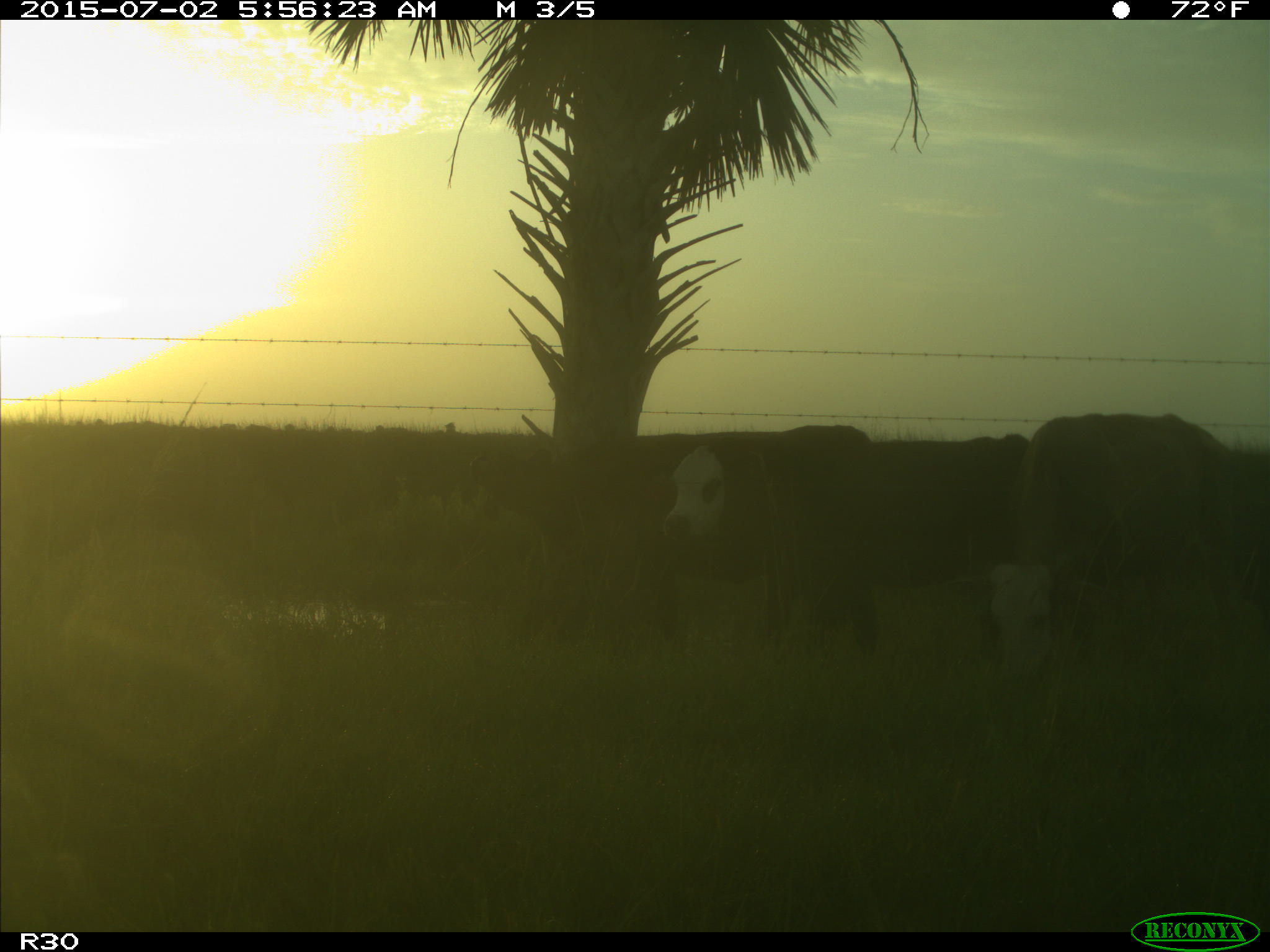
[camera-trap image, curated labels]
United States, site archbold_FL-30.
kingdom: Animalia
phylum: Chordata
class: Mammalia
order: Artiodactyla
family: Bovidae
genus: Bos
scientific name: Bos taurus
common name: domestic cow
Bos taurus (domestic cow).